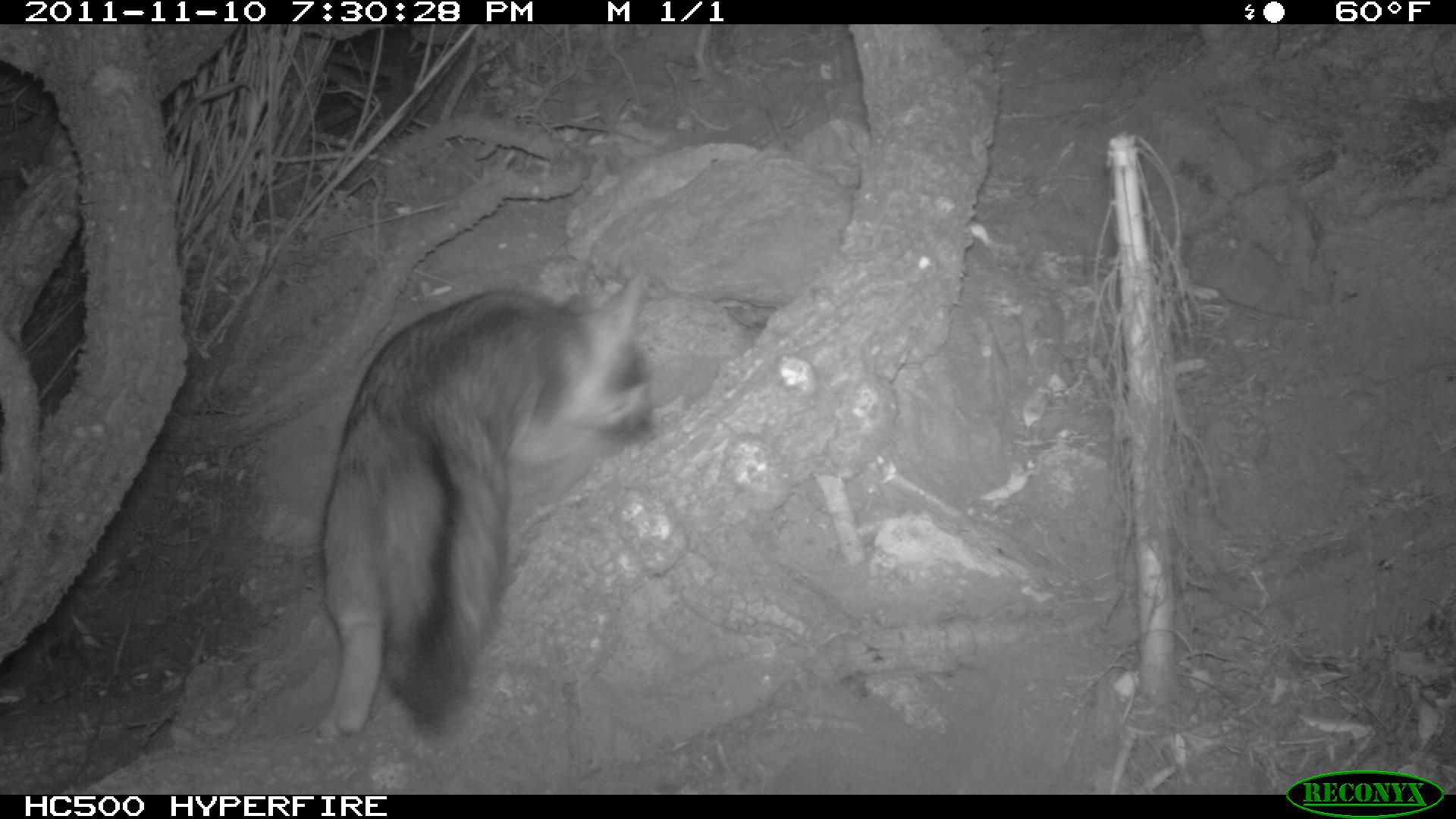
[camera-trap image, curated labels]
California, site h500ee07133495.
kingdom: Animalia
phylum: Chordata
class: Mammalia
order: Carnivora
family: Canidae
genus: Urocyon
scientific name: Urocyon littoralis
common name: island fox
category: fox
Fox (island fox) (Urocyon littoralis).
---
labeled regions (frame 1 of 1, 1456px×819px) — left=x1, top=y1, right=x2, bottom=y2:
fox: left=309, top=273, right=714, bottom=742